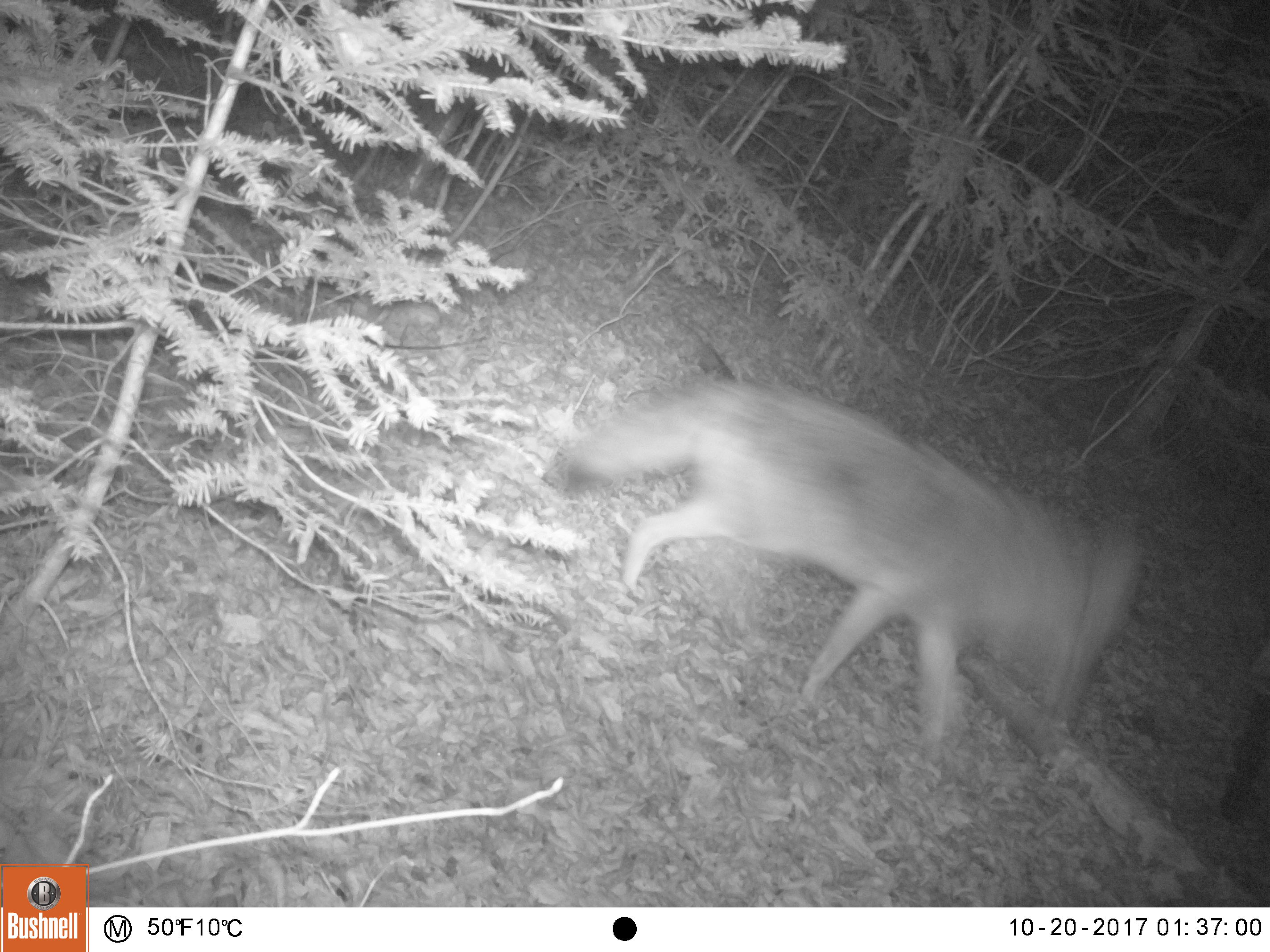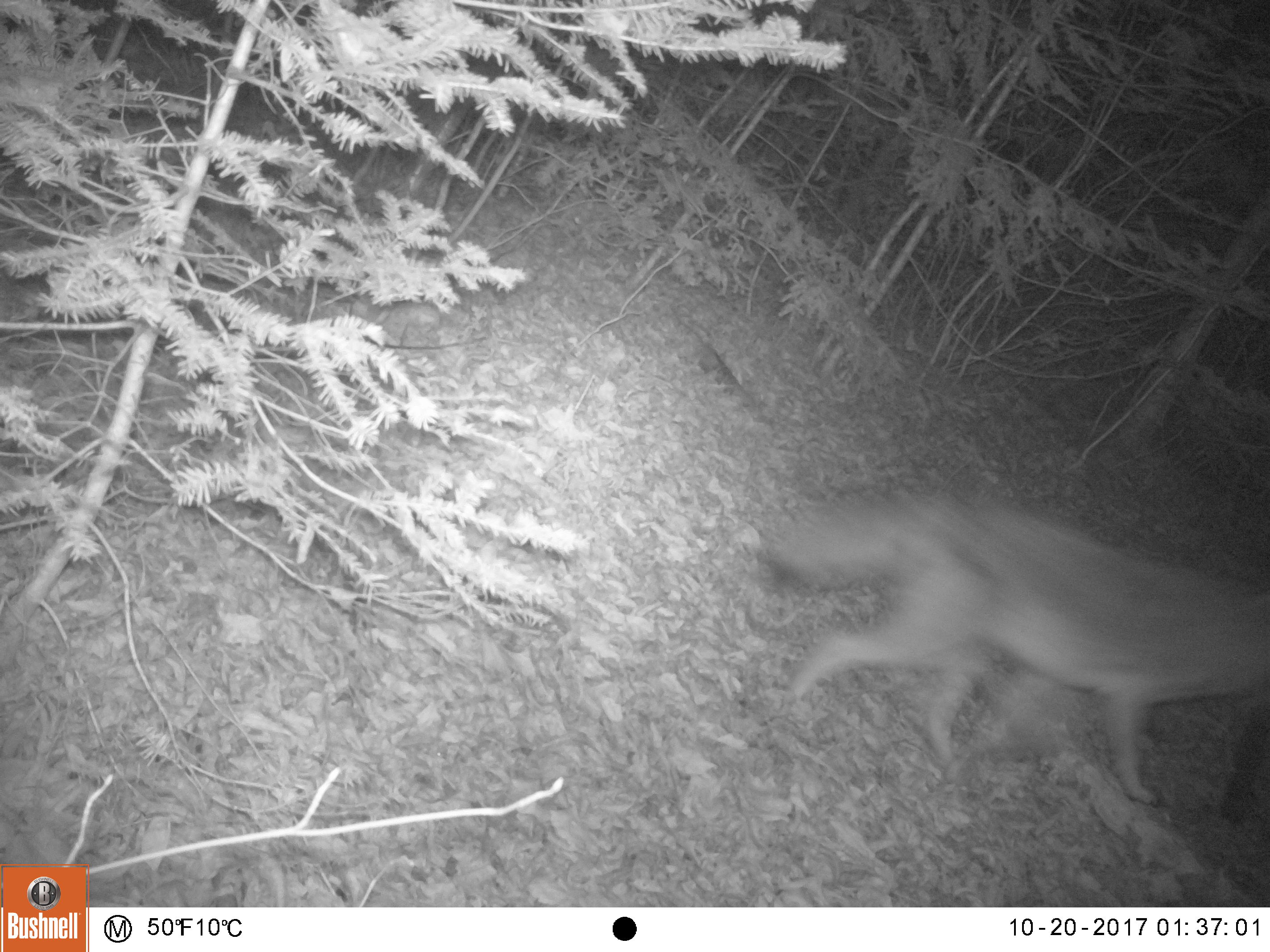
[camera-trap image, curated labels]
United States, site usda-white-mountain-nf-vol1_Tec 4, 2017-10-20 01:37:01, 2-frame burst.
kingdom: Animalia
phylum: Chordata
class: Mammalia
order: Carnivora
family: Canidae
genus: Canis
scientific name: Canis latrans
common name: coyote